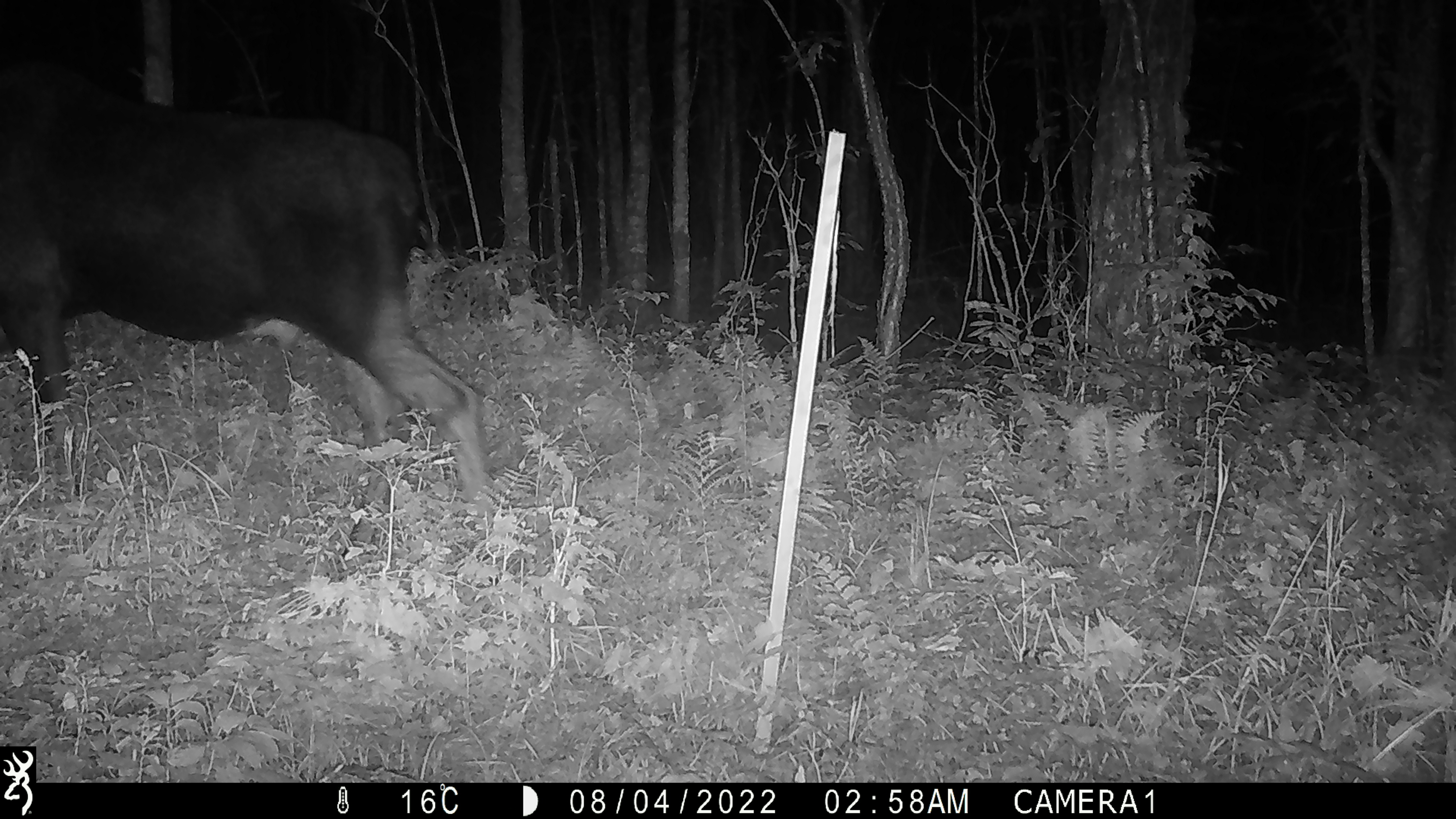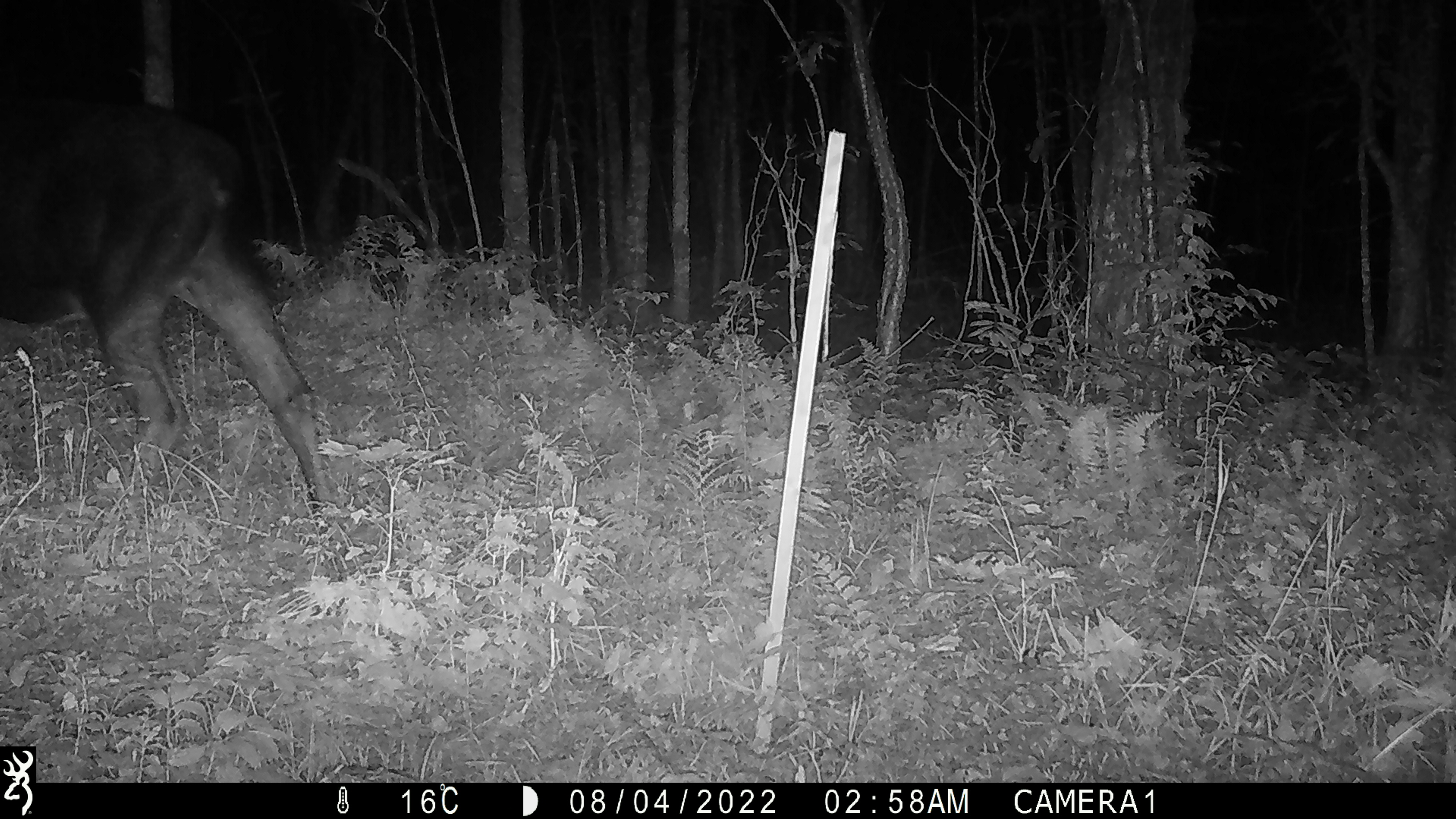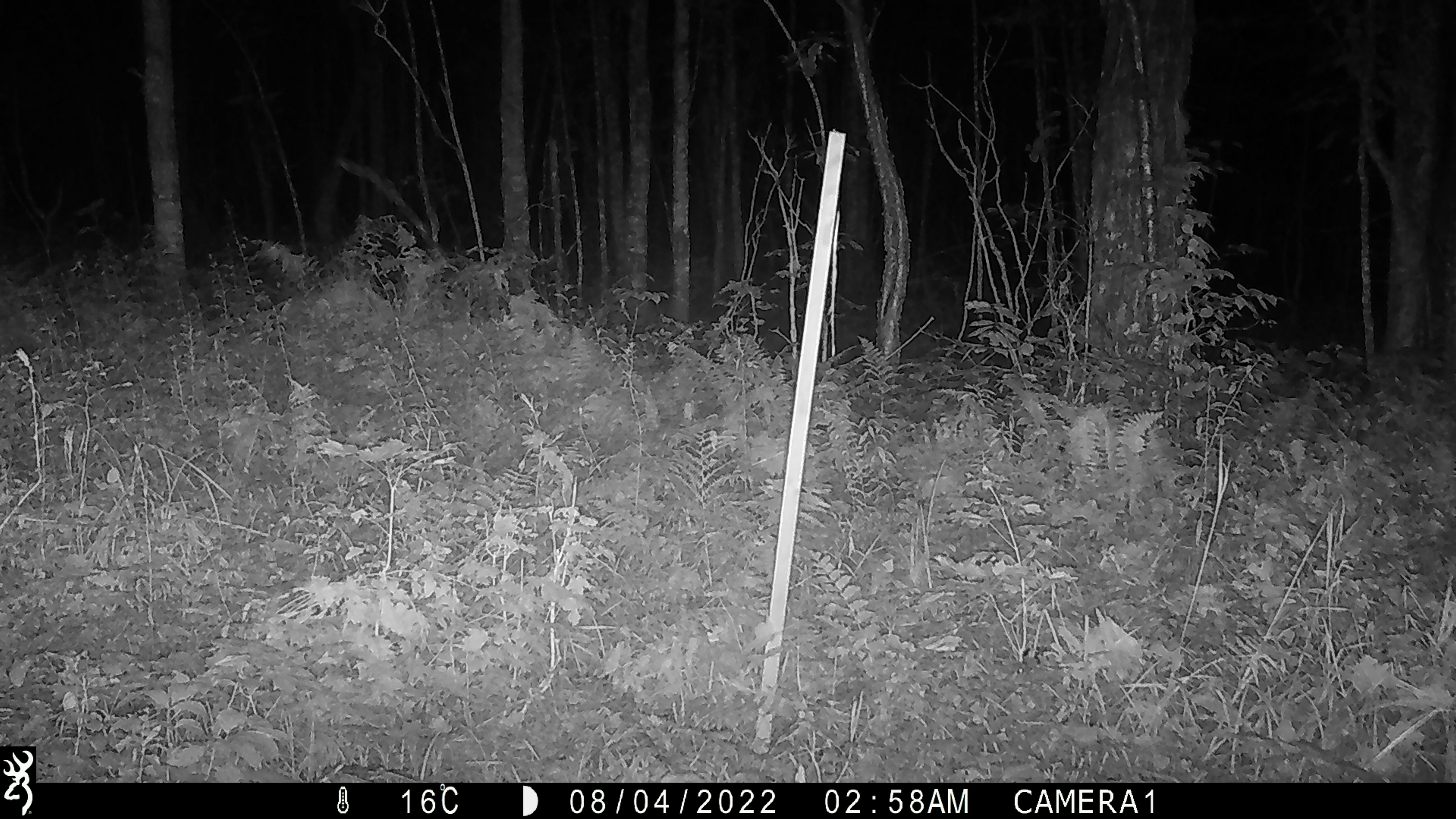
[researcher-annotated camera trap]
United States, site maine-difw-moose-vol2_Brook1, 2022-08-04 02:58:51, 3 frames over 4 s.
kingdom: Animalia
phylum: Chordata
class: Mammalia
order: Artiodactyla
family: Cervidae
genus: Alces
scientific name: Alces alces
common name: moose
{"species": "moose (Alces alces)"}